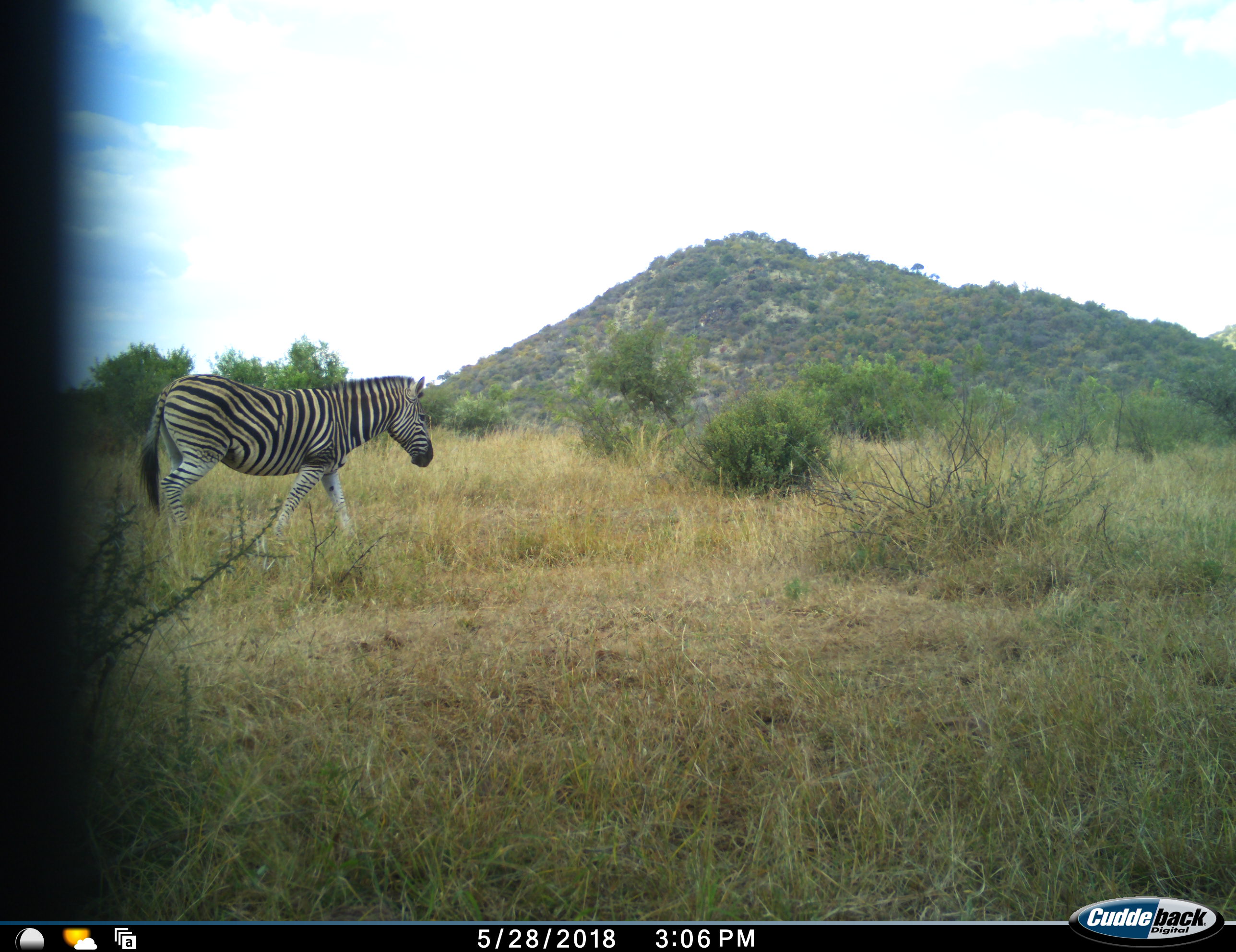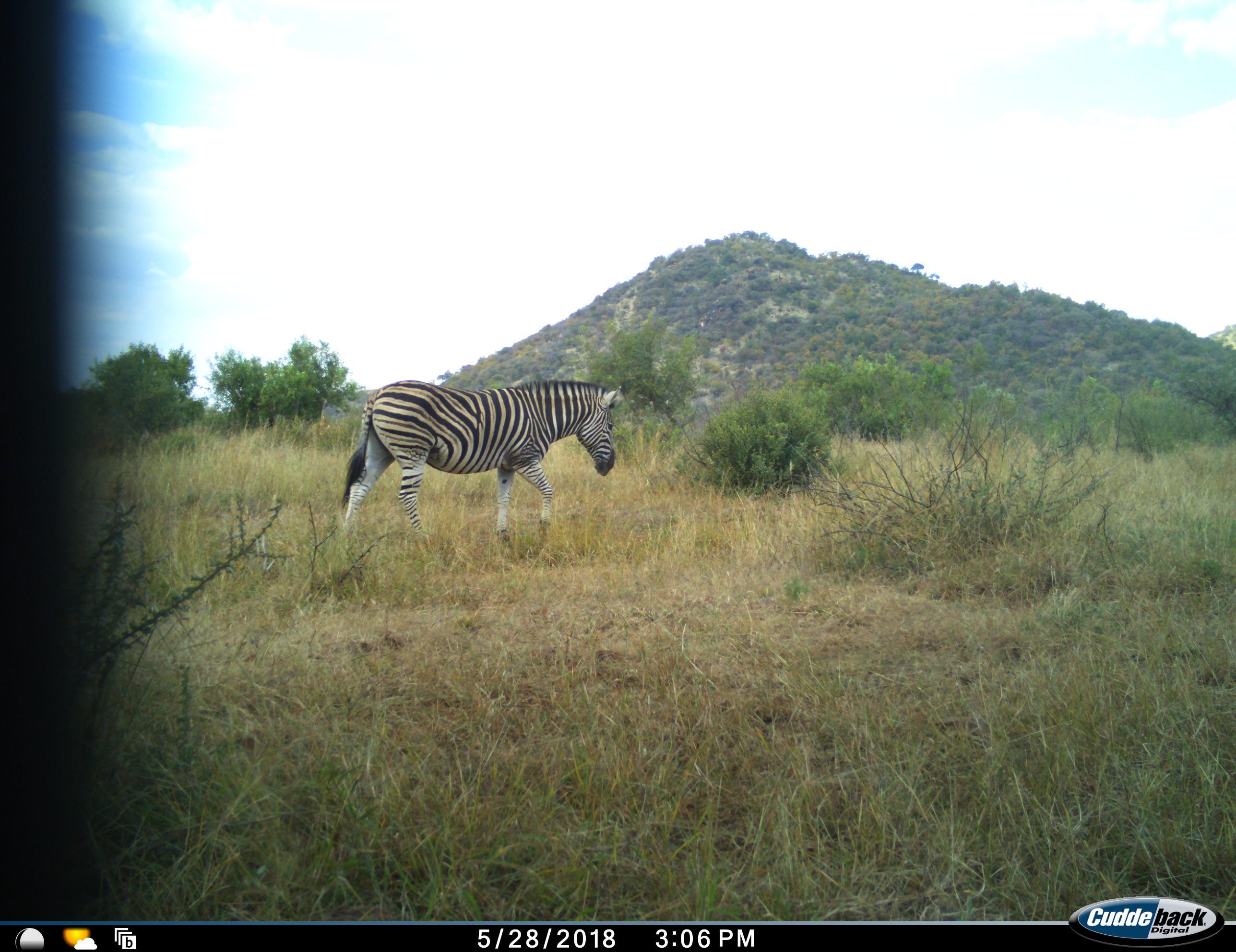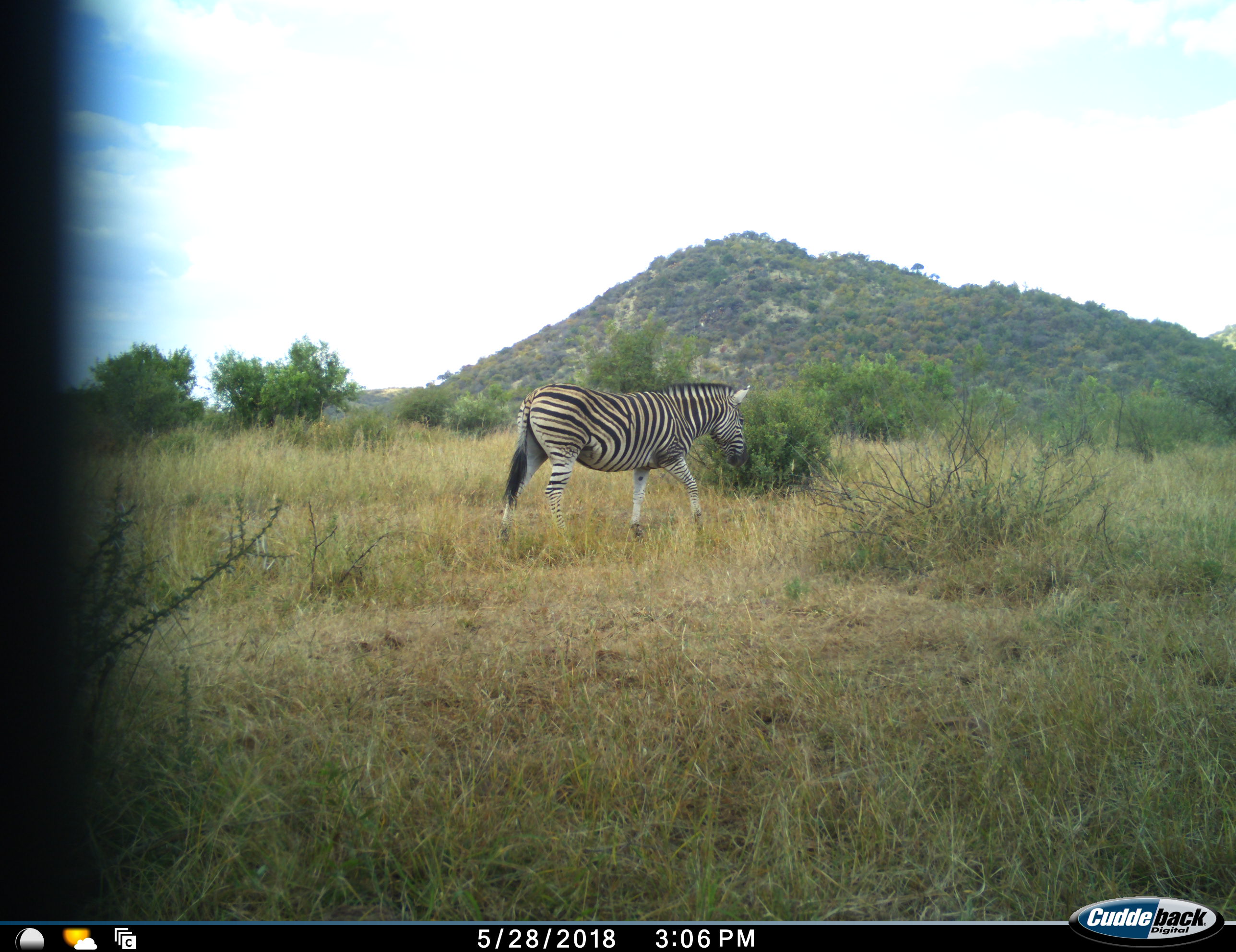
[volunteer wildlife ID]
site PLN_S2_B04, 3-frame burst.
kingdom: Animalia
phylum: Chordata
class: Mammalia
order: Perissodactyla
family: Equidae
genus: Equus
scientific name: Equus quagga burchellii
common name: burchell's zebra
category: zebraburchells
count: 1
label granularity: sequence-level